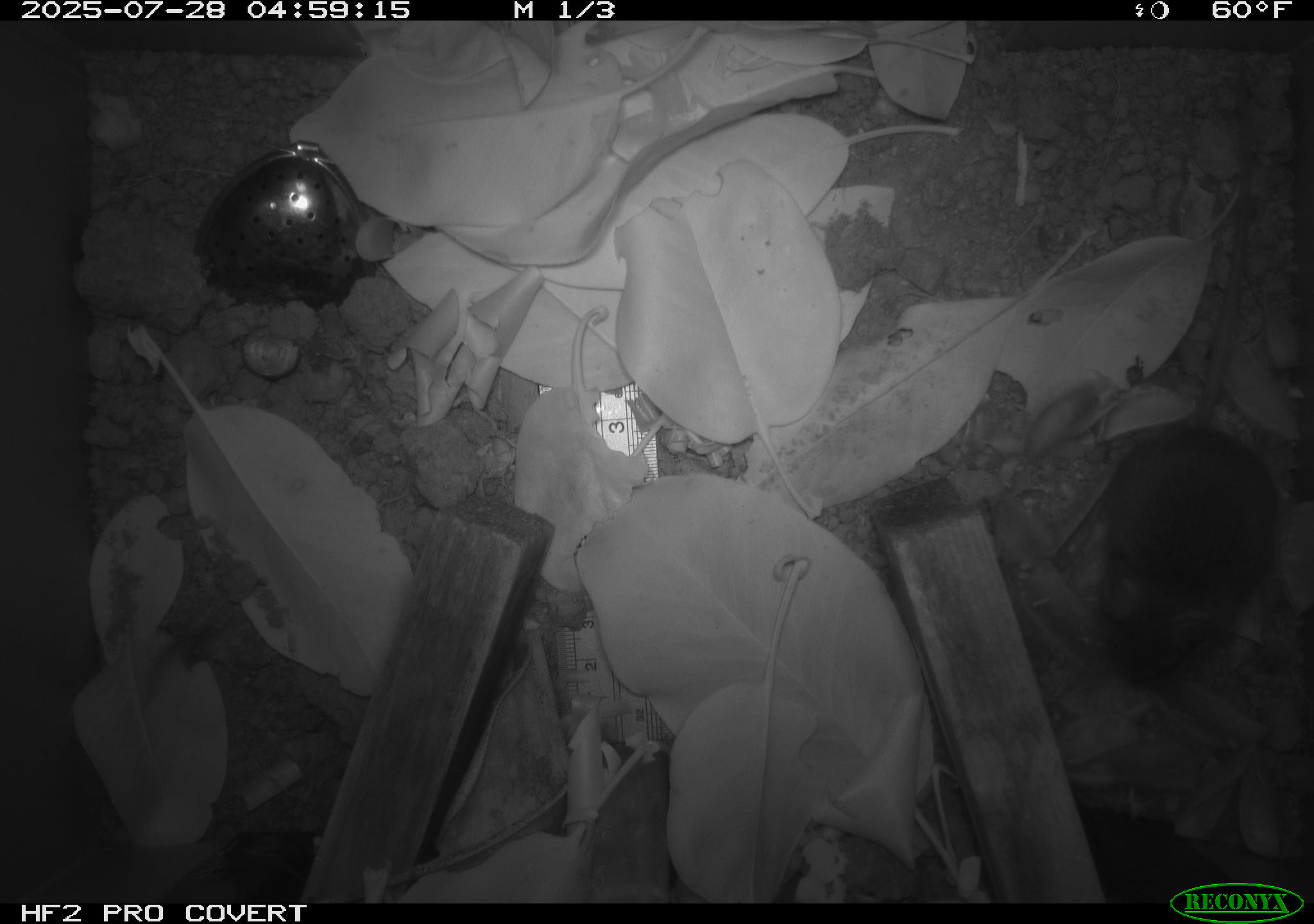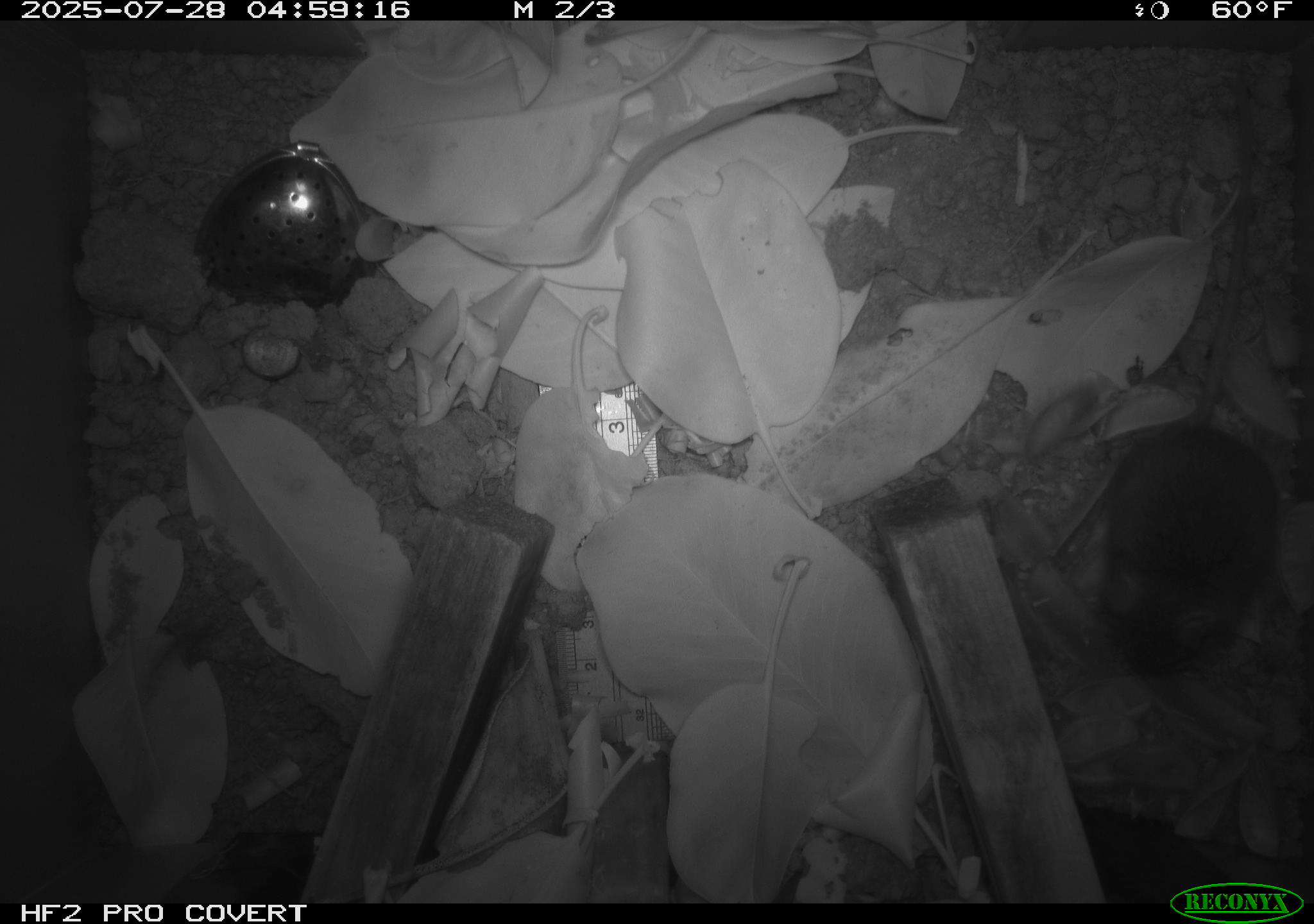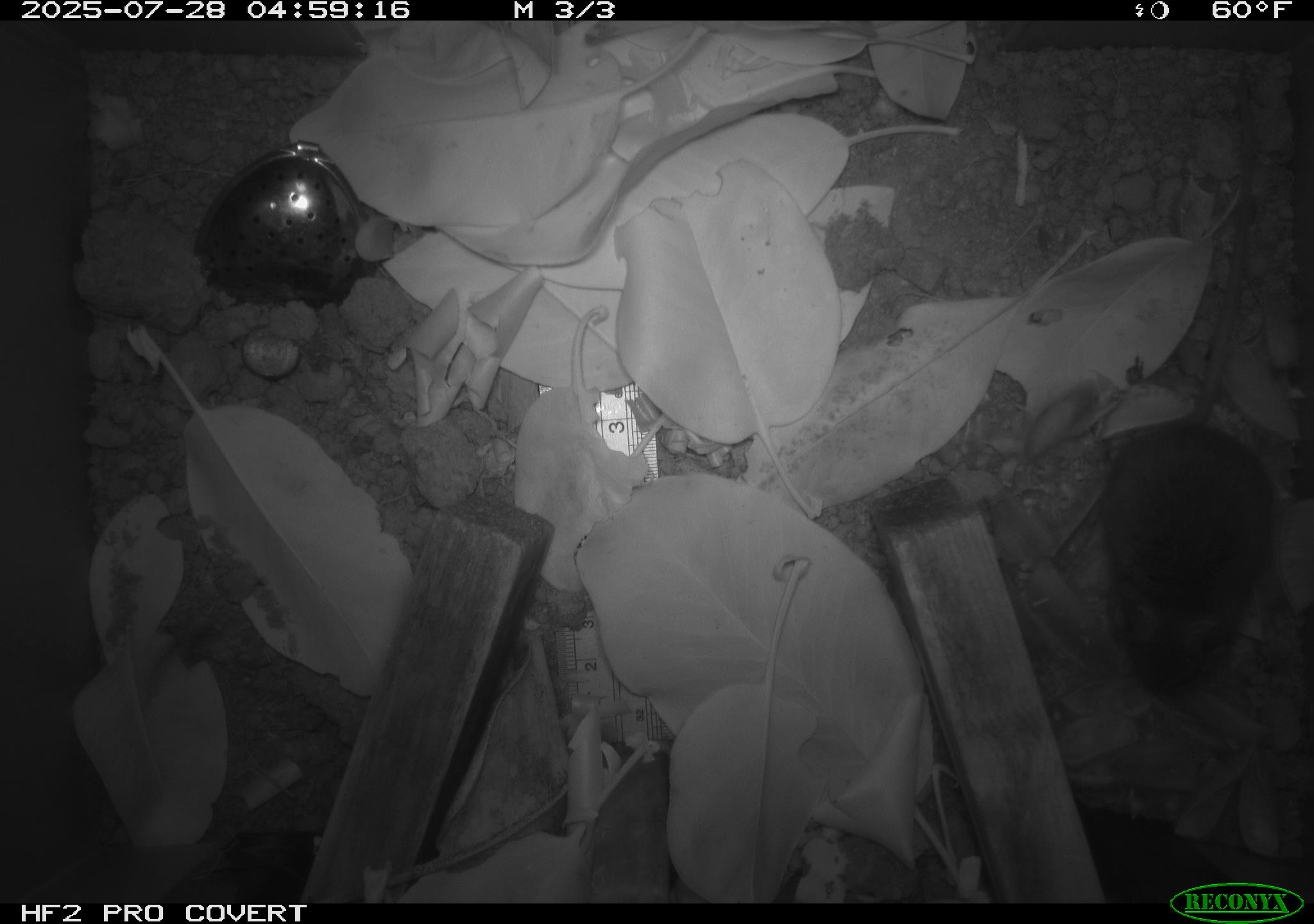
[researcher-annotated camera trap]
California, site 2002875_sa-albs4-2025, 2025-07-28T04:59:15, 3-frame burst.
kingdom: Animalia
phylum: Chordata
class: Mammalia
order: Rodentia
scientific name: Rodentia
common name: mouse species